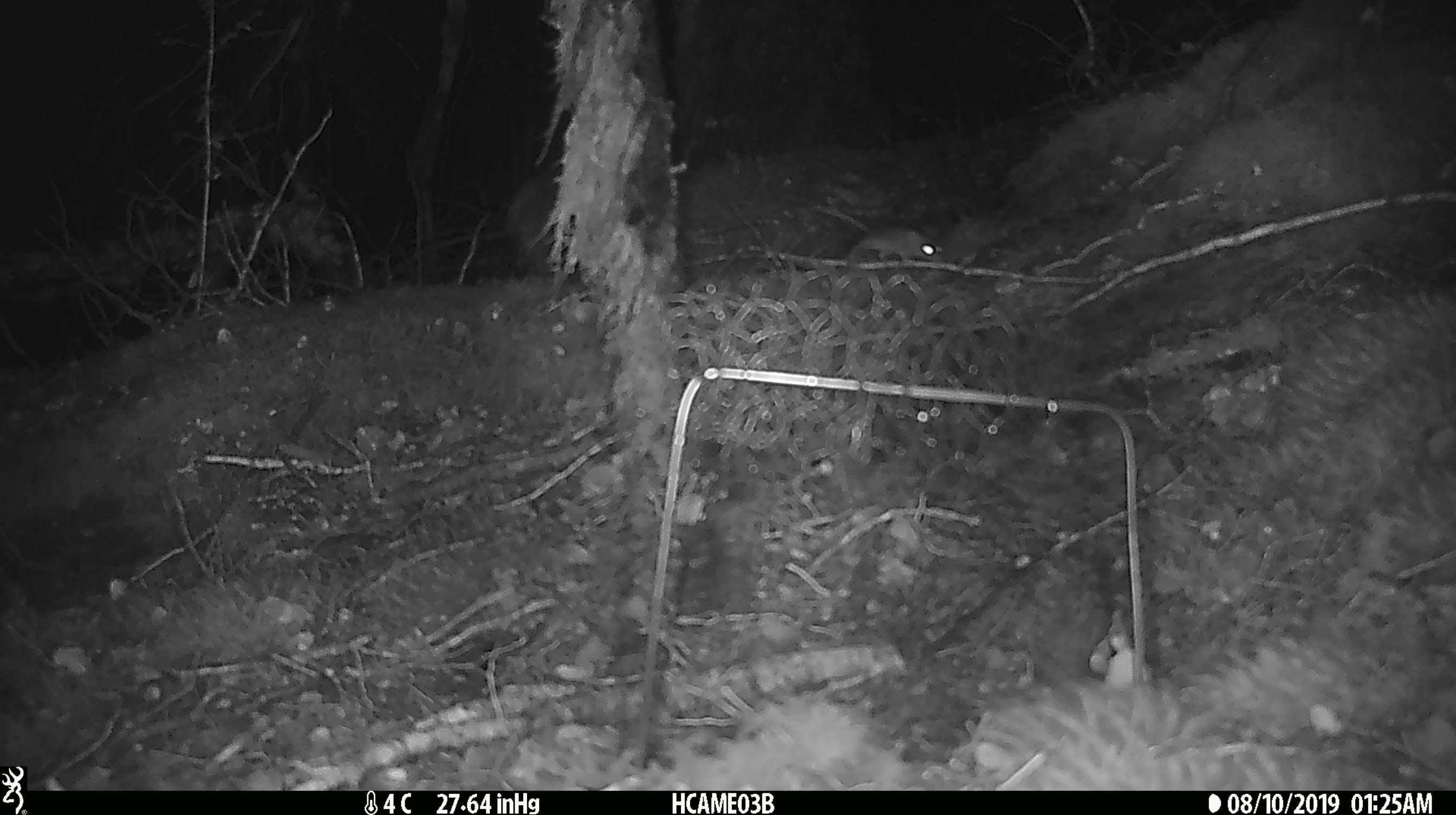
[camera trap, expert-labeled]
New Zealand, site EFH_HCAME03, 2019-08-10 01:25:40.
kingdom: Animalia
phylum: Chordata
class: Mammalia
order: Rodentia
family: Muridae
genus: Mus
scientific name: Mus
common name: mouse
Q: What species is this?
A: Mouse (Mus).